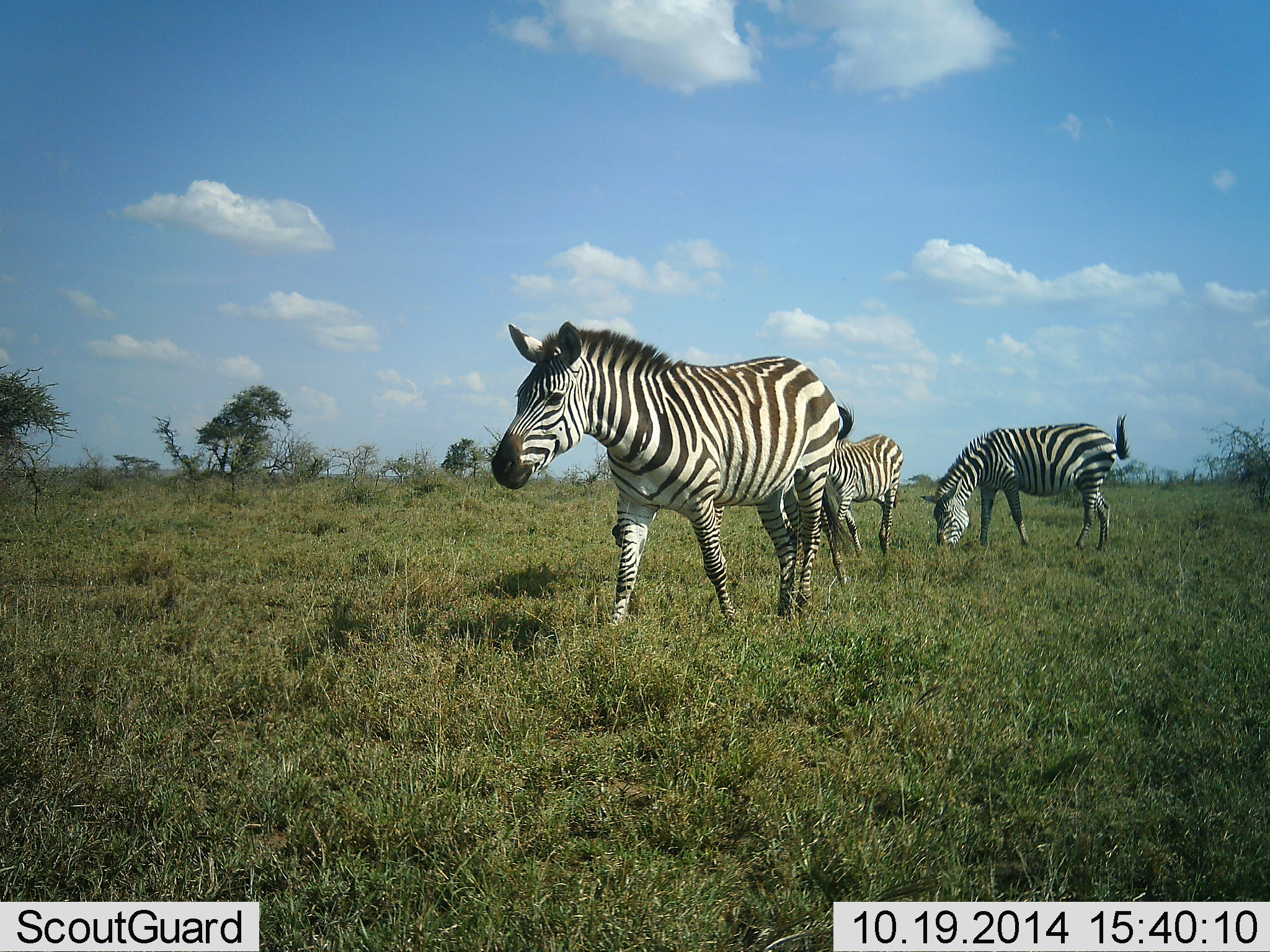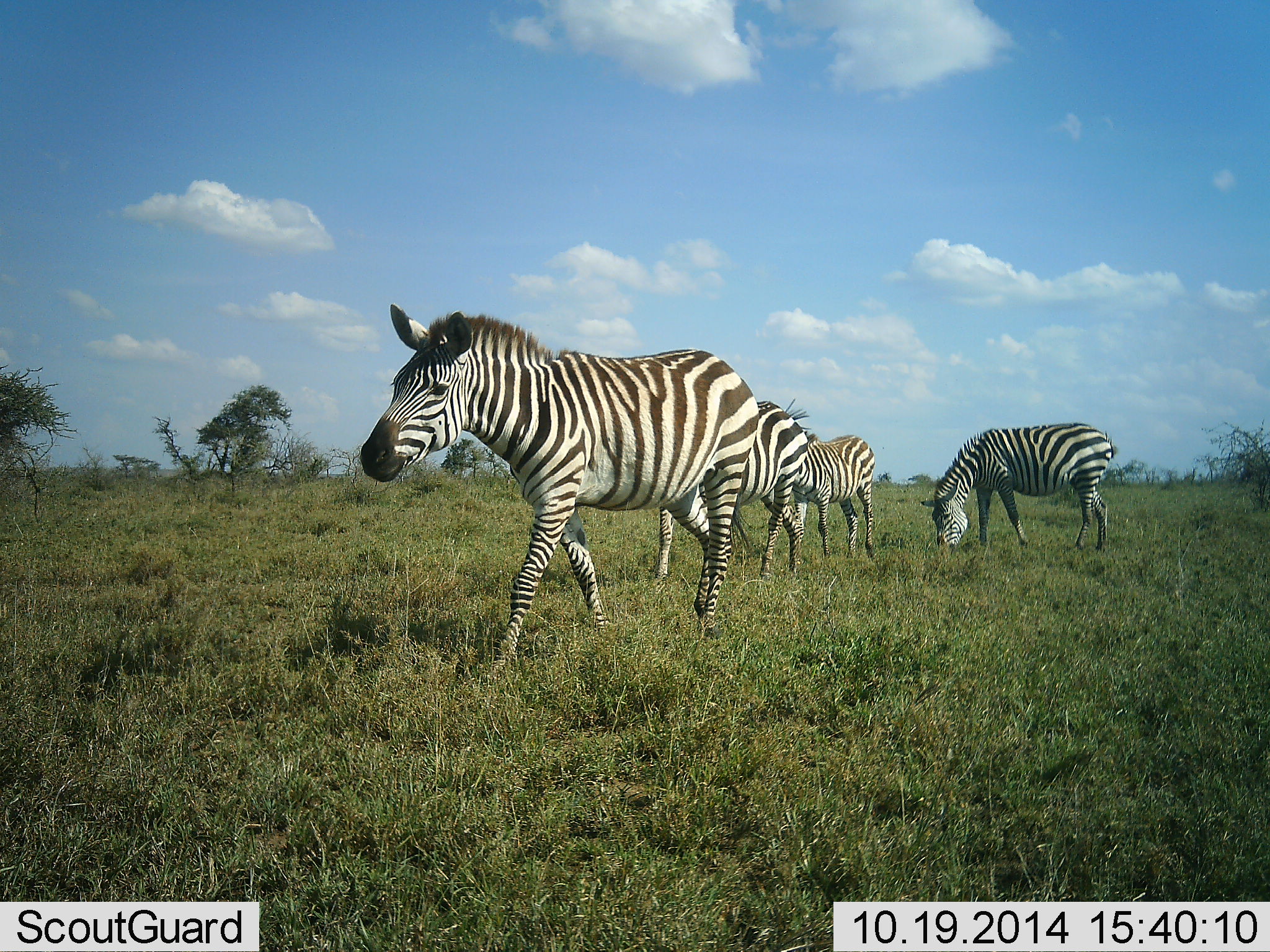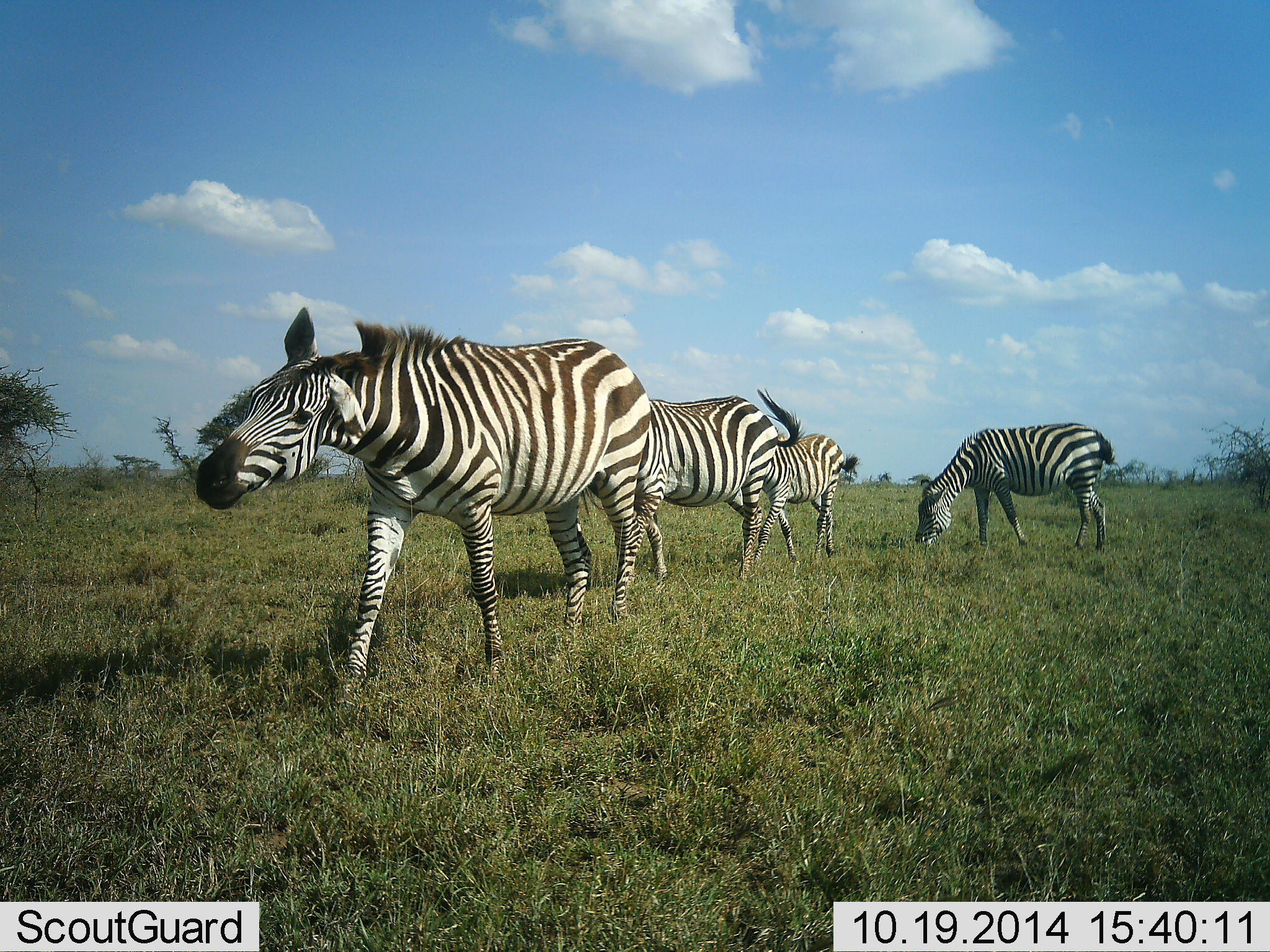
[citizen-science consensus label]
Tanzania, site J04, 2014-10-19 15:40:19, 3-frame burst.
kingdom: Animalia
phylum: Chordata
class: Mammalia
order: Perissodactyla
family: Equidae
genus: Equus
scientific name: Equus quagga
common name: plains zebra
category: zebra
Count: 4.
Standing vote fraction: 20%.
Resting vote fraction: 0%.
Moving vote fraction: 100%.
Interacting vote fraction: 0%.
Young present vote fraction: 30%.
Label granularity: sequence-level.